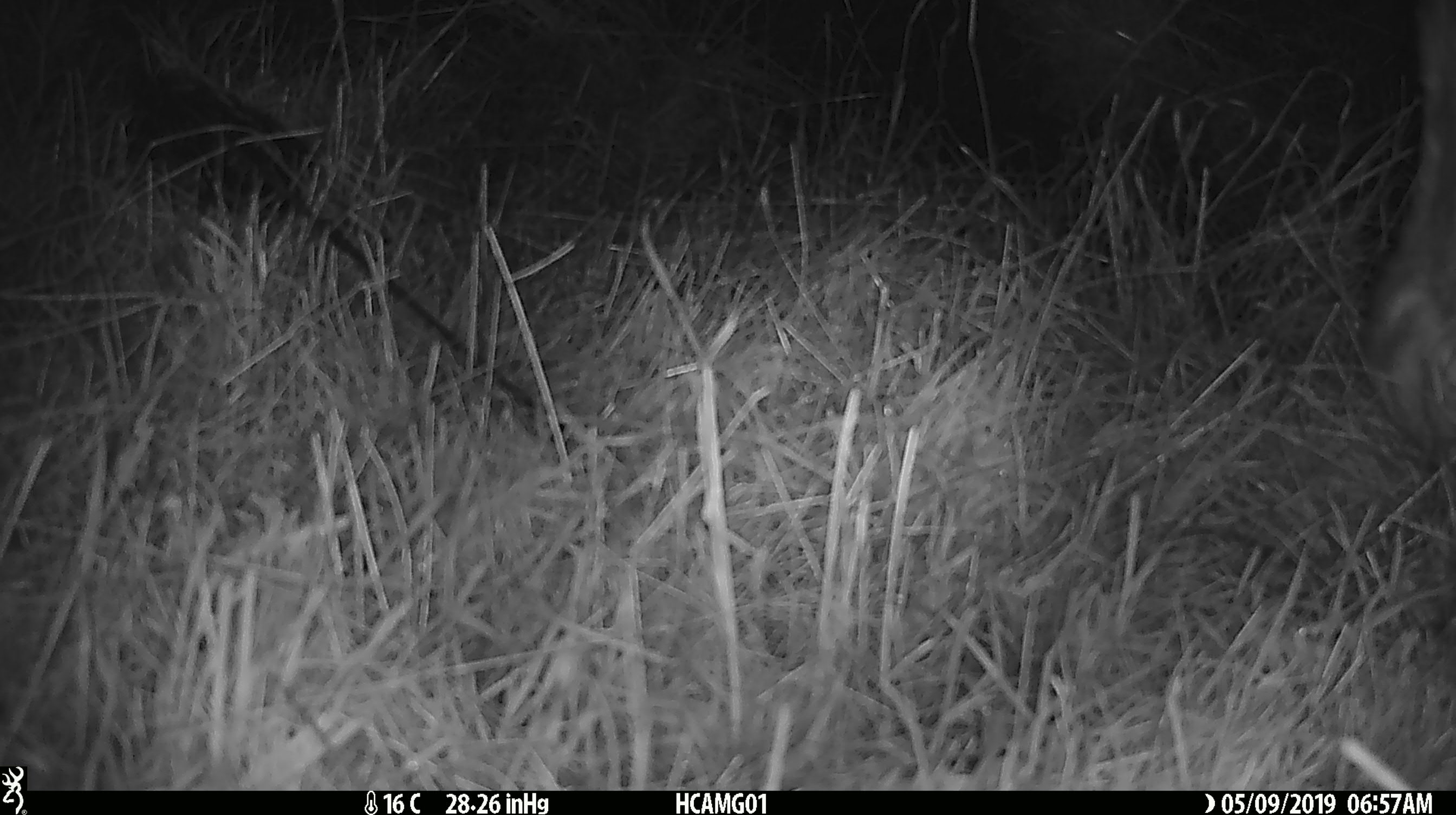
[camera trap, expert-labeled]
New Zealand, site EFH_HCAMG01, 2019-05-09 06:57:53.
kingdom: Animalia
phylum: Chordata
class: Mammalia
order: Artiodactyla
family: Bovidae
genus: Bos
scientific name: Bos taurus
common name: domestic cow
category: cow